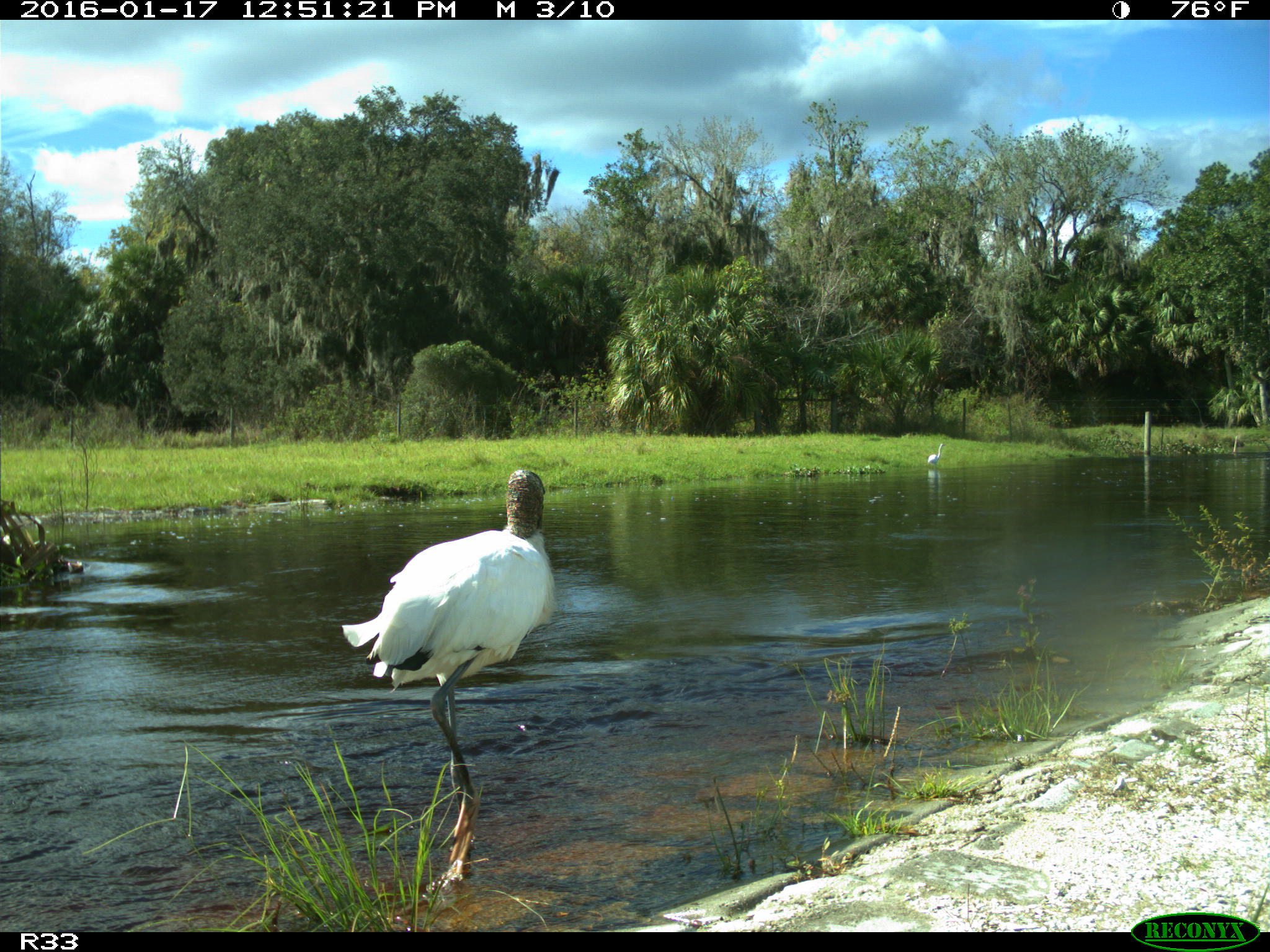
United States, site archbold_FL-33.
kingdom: Animalia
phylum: Chordata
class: Aves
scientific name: Aves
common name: birds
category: unidentified bird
Unidentified bird (birds) (Aves).